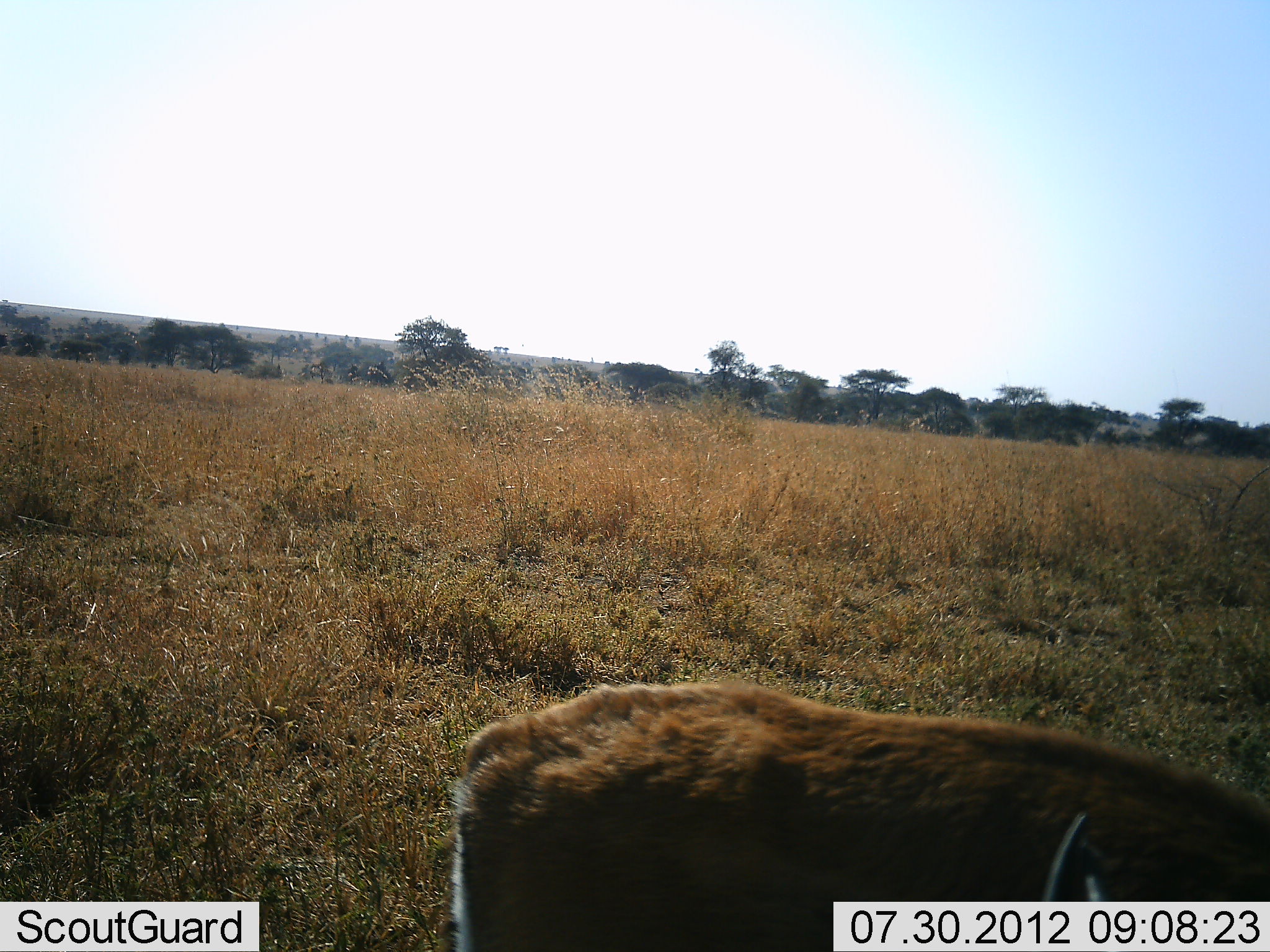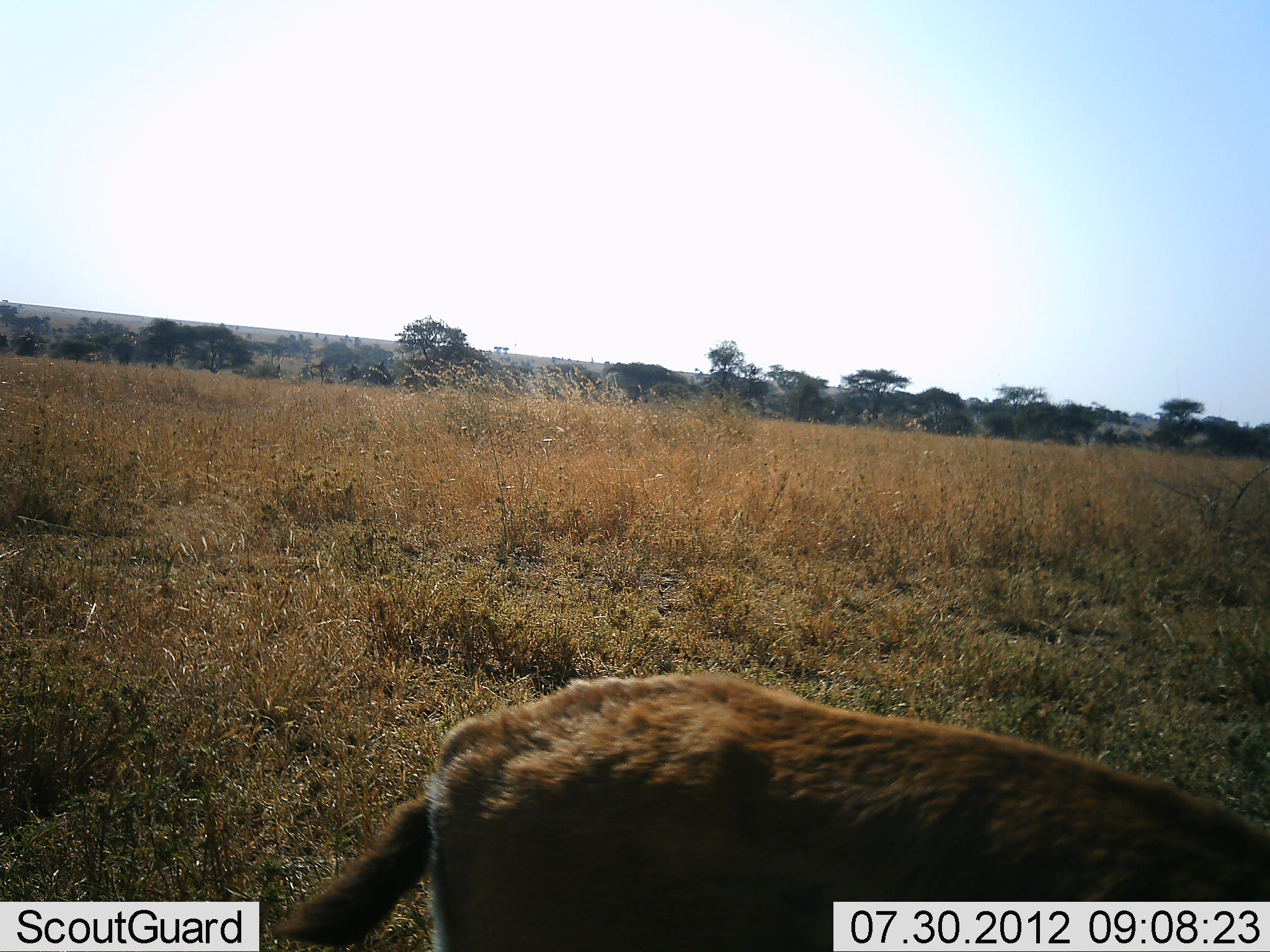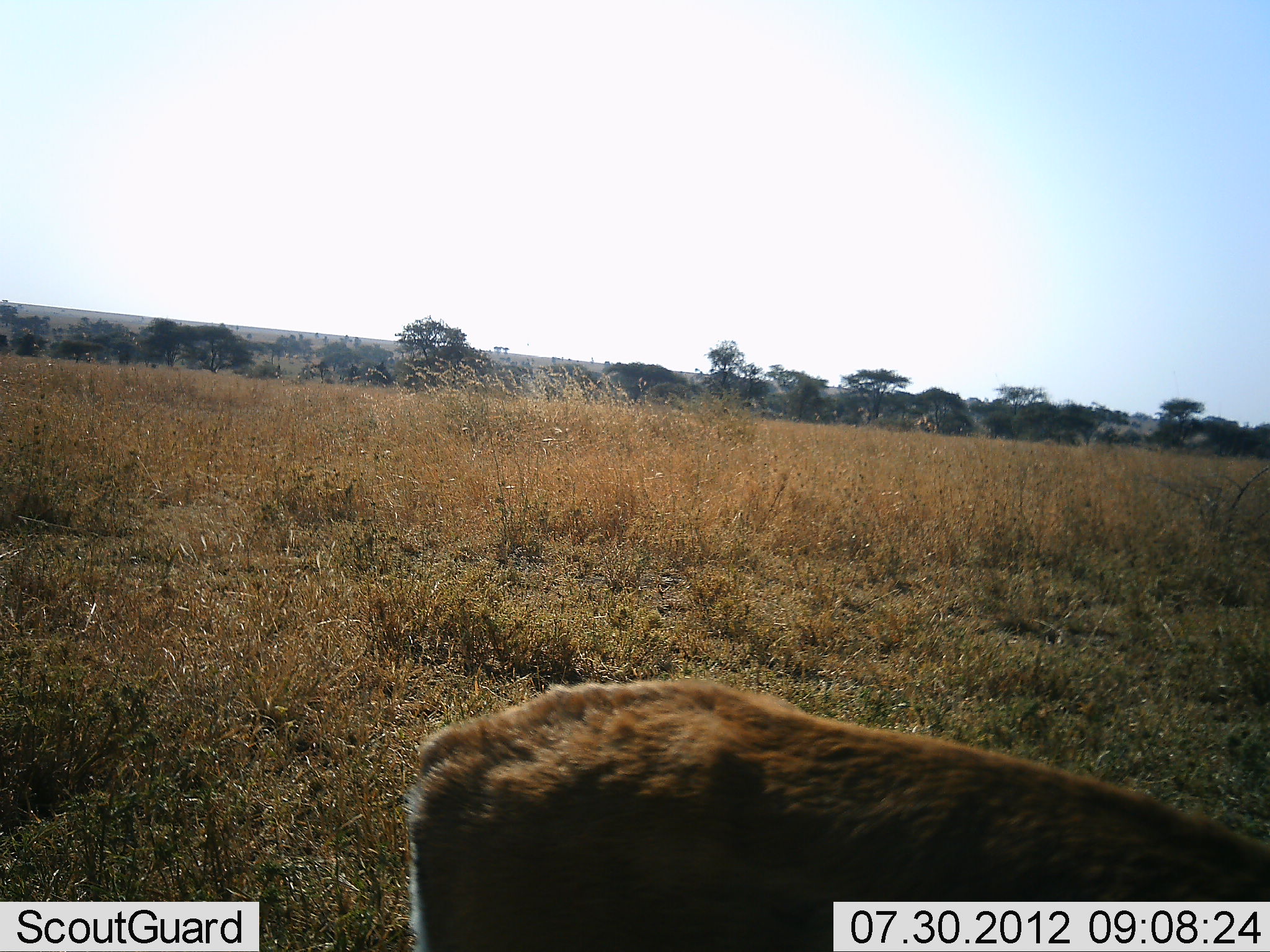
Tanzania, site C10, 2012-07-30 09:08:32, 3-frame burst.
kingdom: Animalia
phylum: Chordata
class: Mammalia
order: Artiodactyla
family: Bovidae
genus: Eudorcas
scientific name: Eudorcas thomsonii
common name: thomson's gazelle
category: gazellethomsons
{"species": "gazellethomsons (thomson's gazelle) (Eudorcas thomsonii)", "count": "1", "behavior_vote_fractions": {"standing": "83%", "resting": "0%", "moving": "0%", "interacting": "0%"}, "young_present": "0%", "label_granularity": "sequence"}